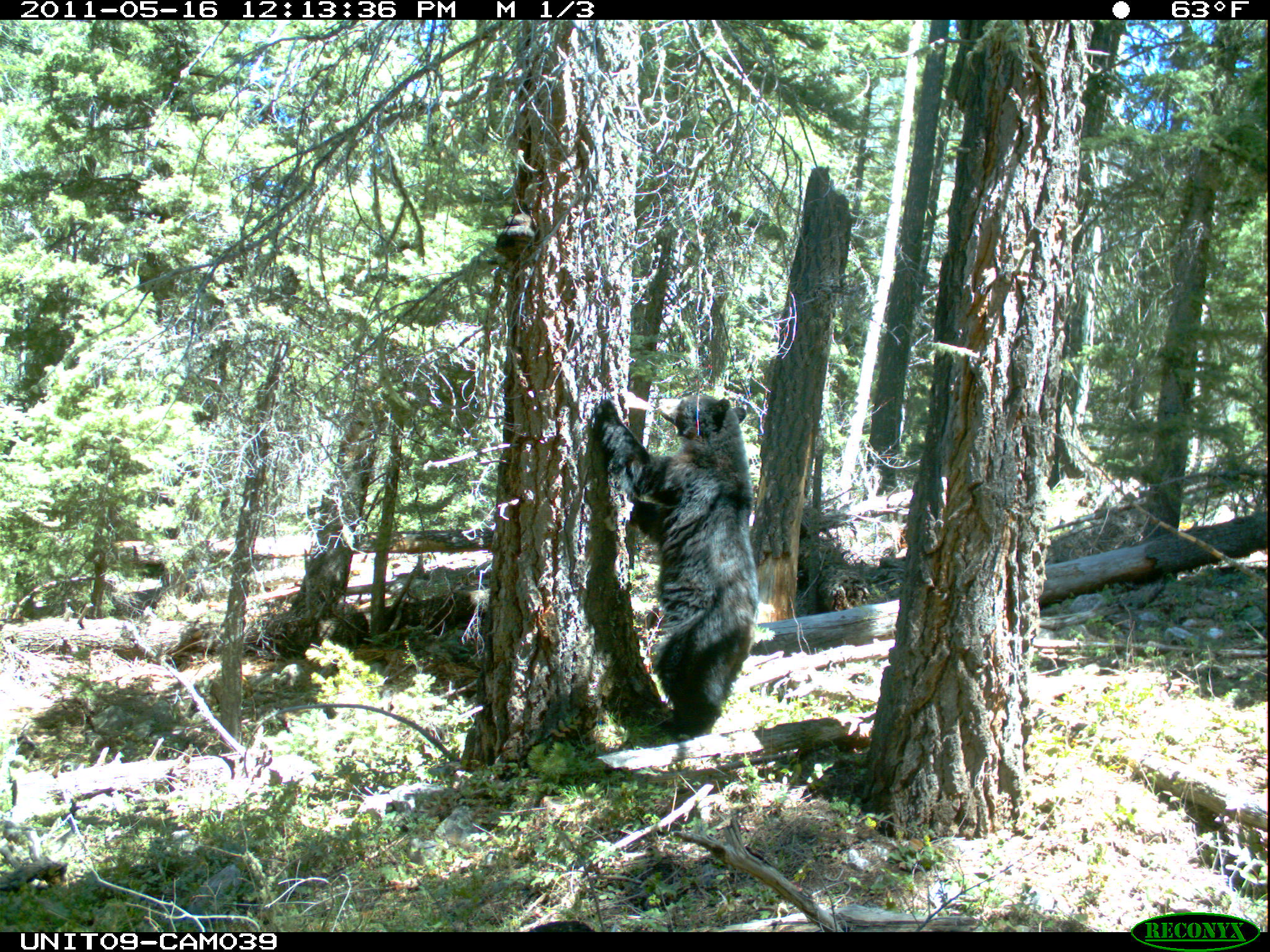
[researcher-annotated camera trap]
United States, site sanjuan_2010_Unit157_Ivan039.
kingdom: Animalia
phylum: Chordata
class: Mammalia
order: Carnivora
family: Ursidae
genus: Ursus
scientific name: Ursus americanus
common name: american black bear